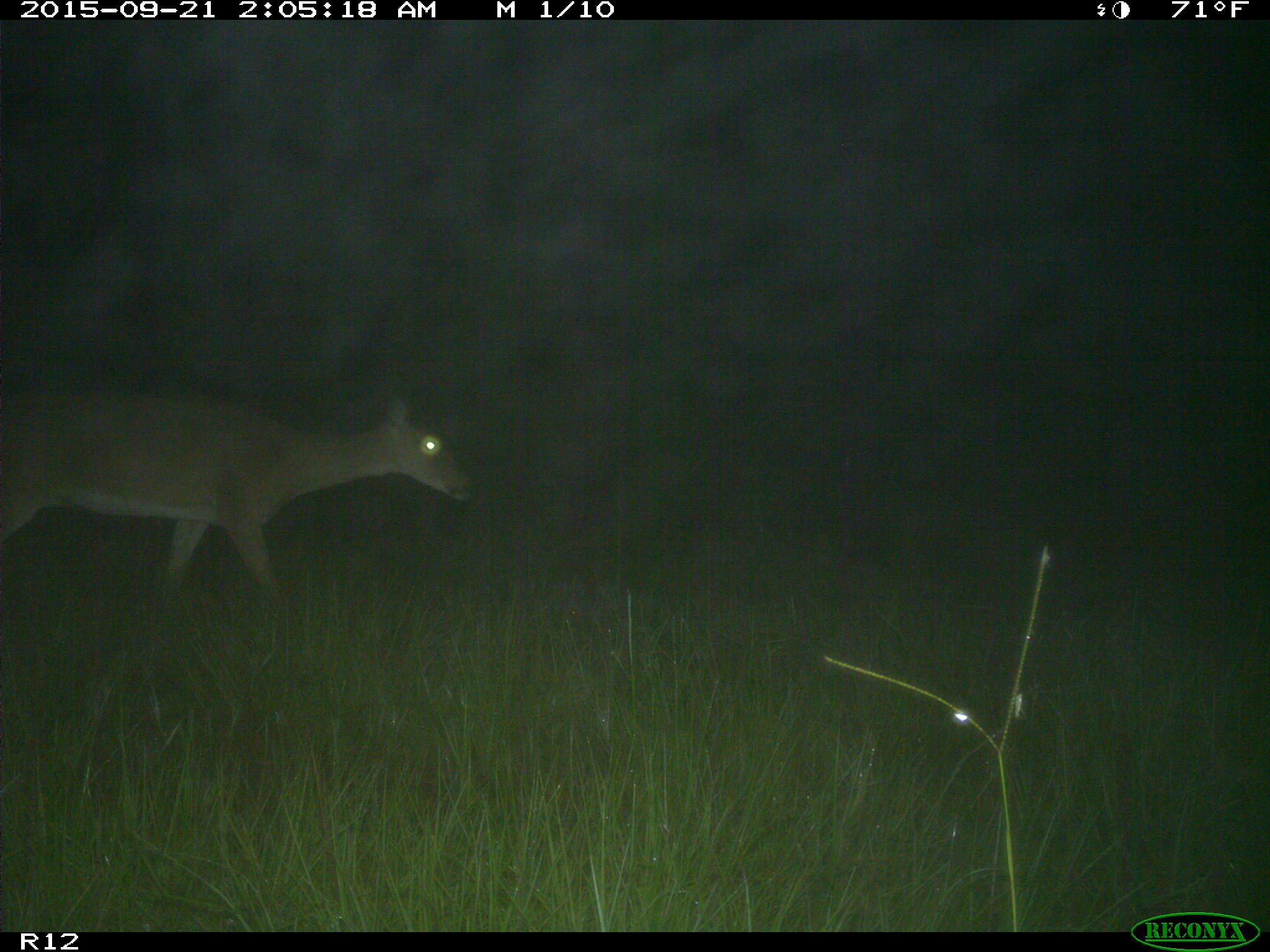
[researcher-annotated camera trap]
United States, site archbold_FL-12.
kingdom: Animalia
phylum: Chordata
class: Mammalia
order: Artiodactyla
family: Cervidae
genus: Odocoileus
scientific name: Odocoileus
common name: deer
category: unidentified deer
Unidentified deer (deer) (Odocoileus).